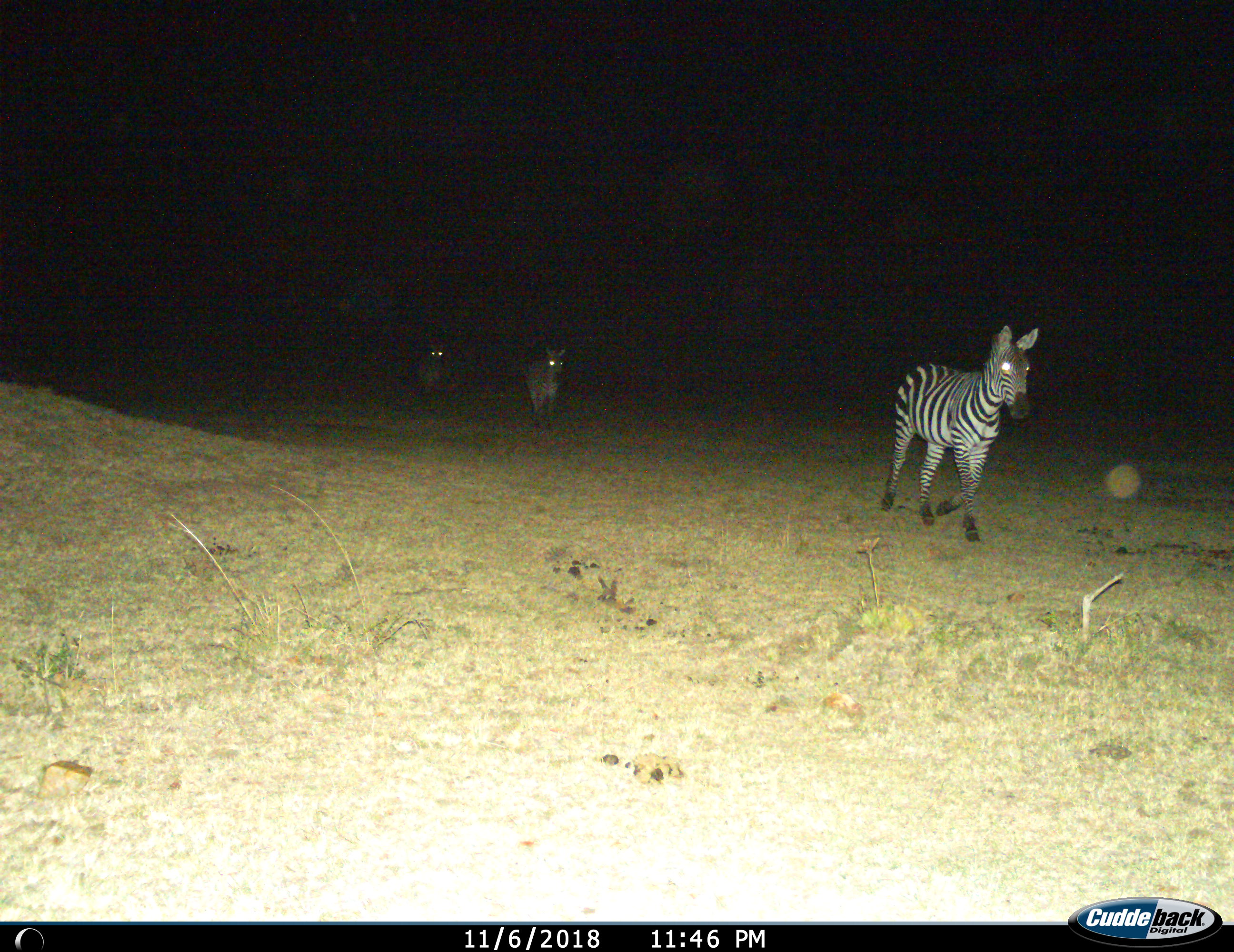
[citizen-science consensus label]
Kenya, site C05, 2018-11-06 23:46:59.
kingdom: Animalia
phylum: Chordata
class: Mammalia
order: Perissodactyla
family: Equidae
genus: Equus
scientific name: Equus quagga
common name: plains zebra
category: zebra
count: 3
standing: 0%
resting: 0%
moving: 100%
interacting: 0%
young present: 0%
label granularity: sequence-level